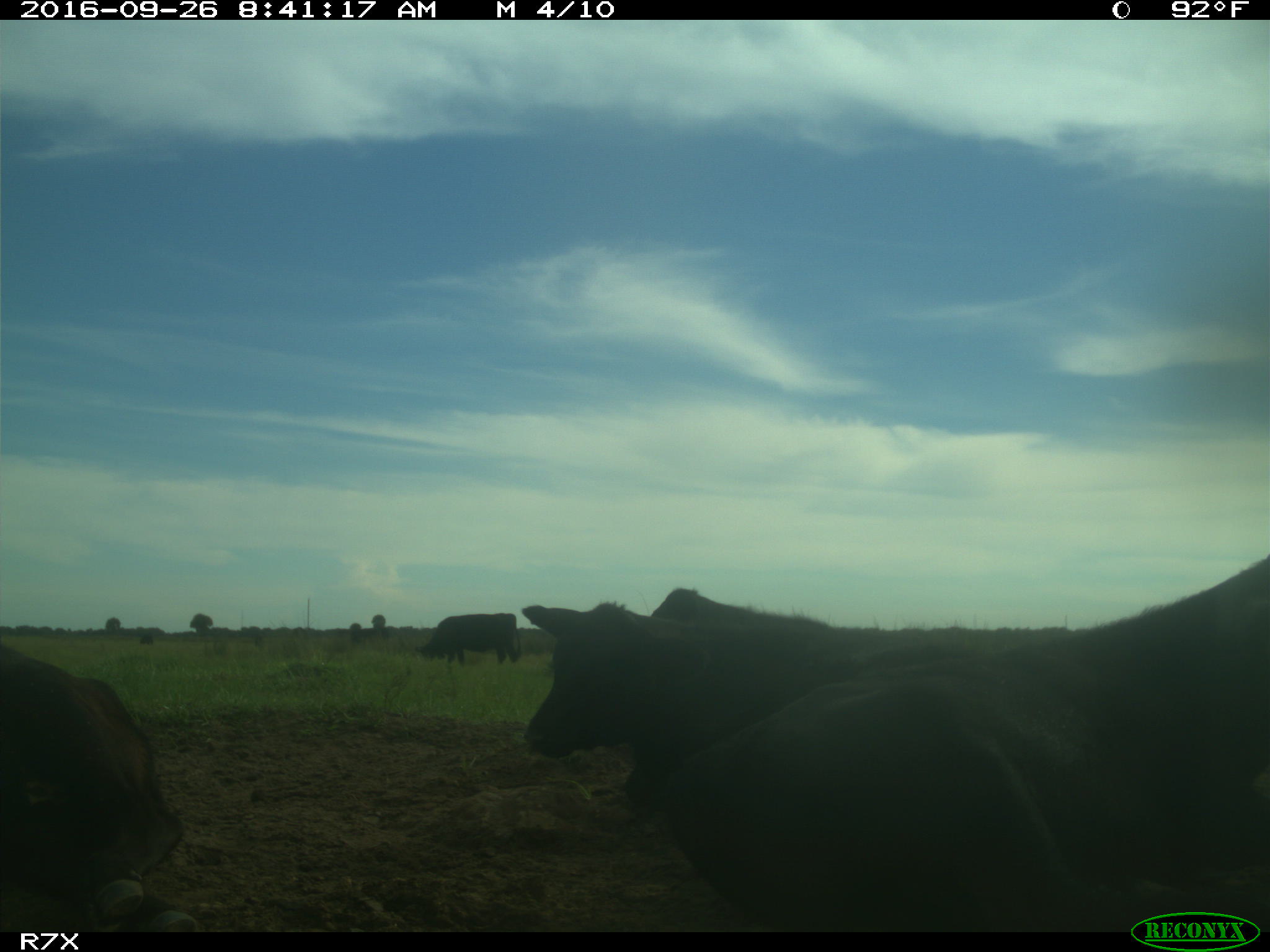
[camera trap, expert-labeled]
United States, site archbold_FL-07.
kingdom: Animalia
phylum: Chordata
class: Mammalia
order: Artiodactyla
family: Bovidae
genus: Bos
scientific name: Bos taurus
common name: domestic cow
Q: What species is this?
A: Bos taurus (domestic cow).